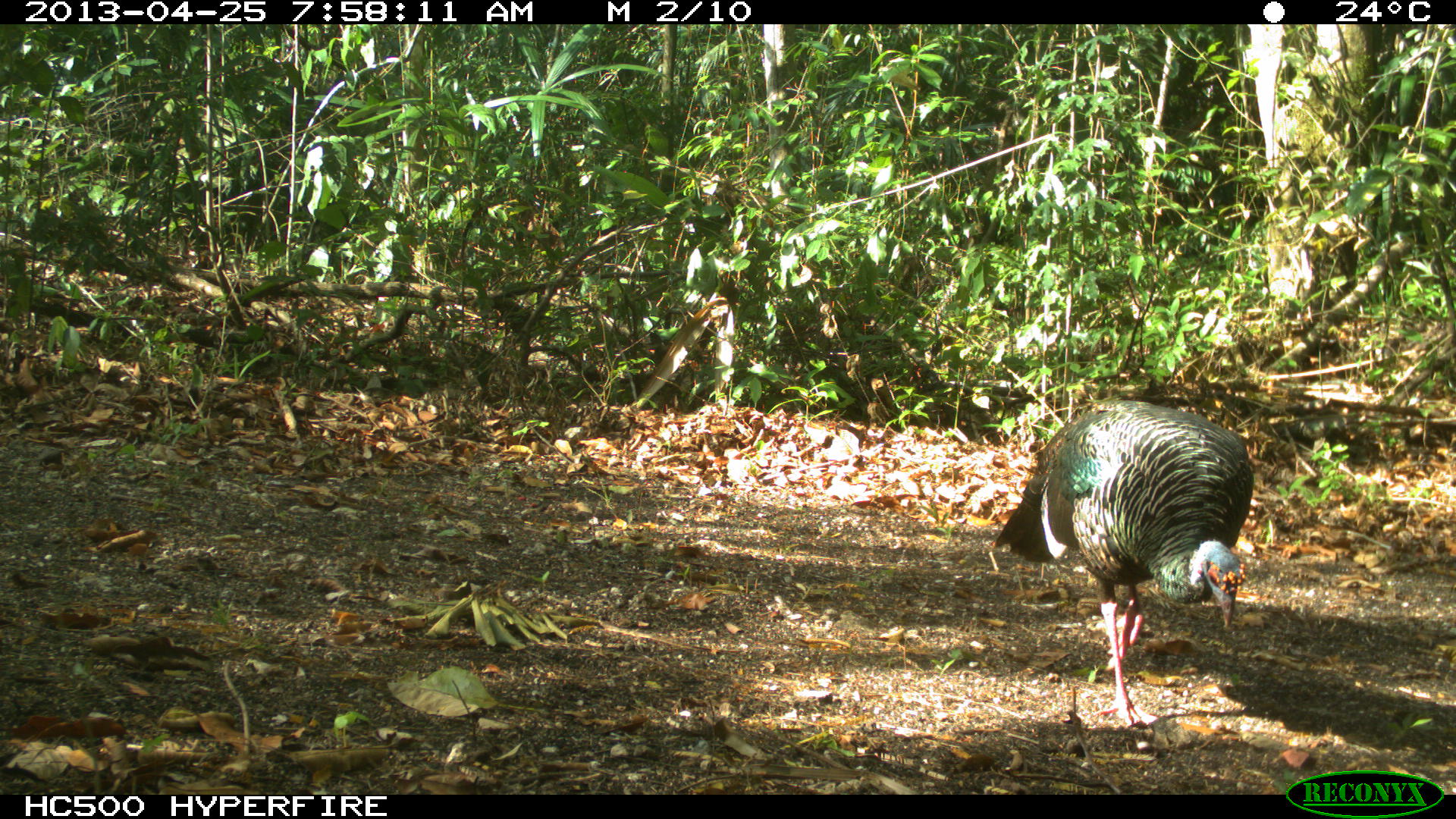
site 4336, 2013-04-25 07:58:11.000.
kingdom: Animalia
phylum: Chordata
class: Aves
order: Galliformes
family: Phasianidae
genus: Meleagris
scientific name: Meleagris ocellata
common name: ocellated turkey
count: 1